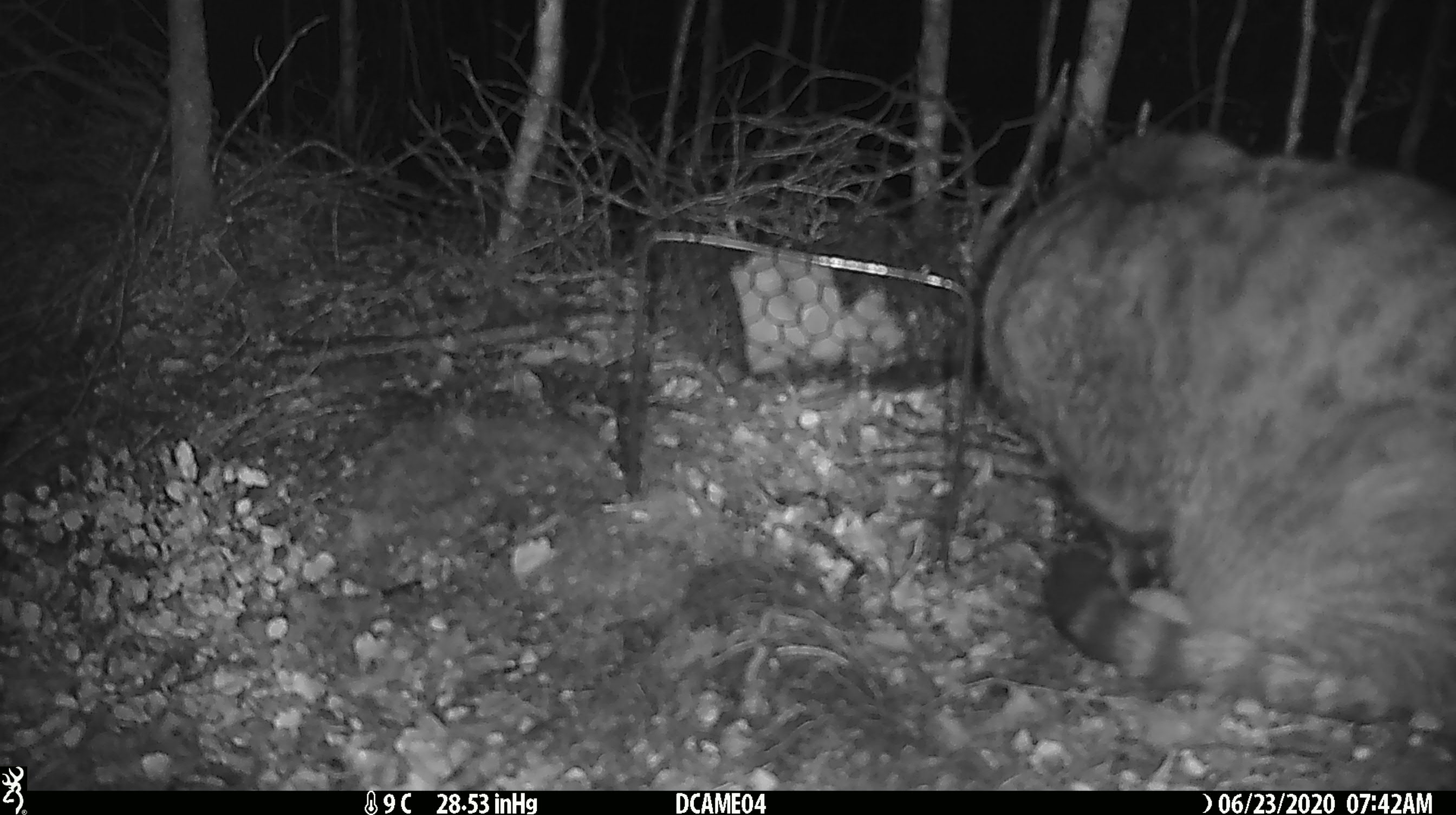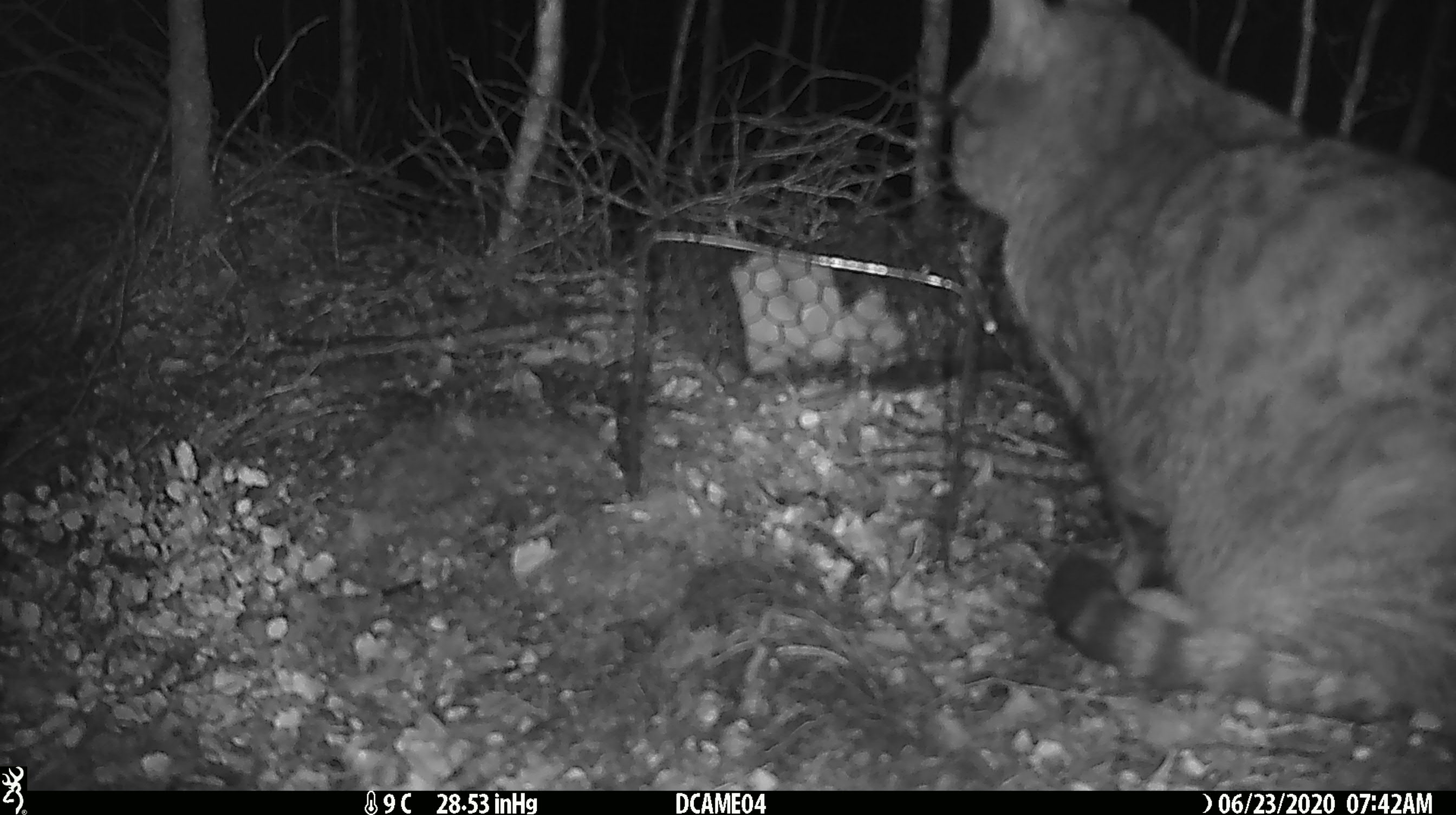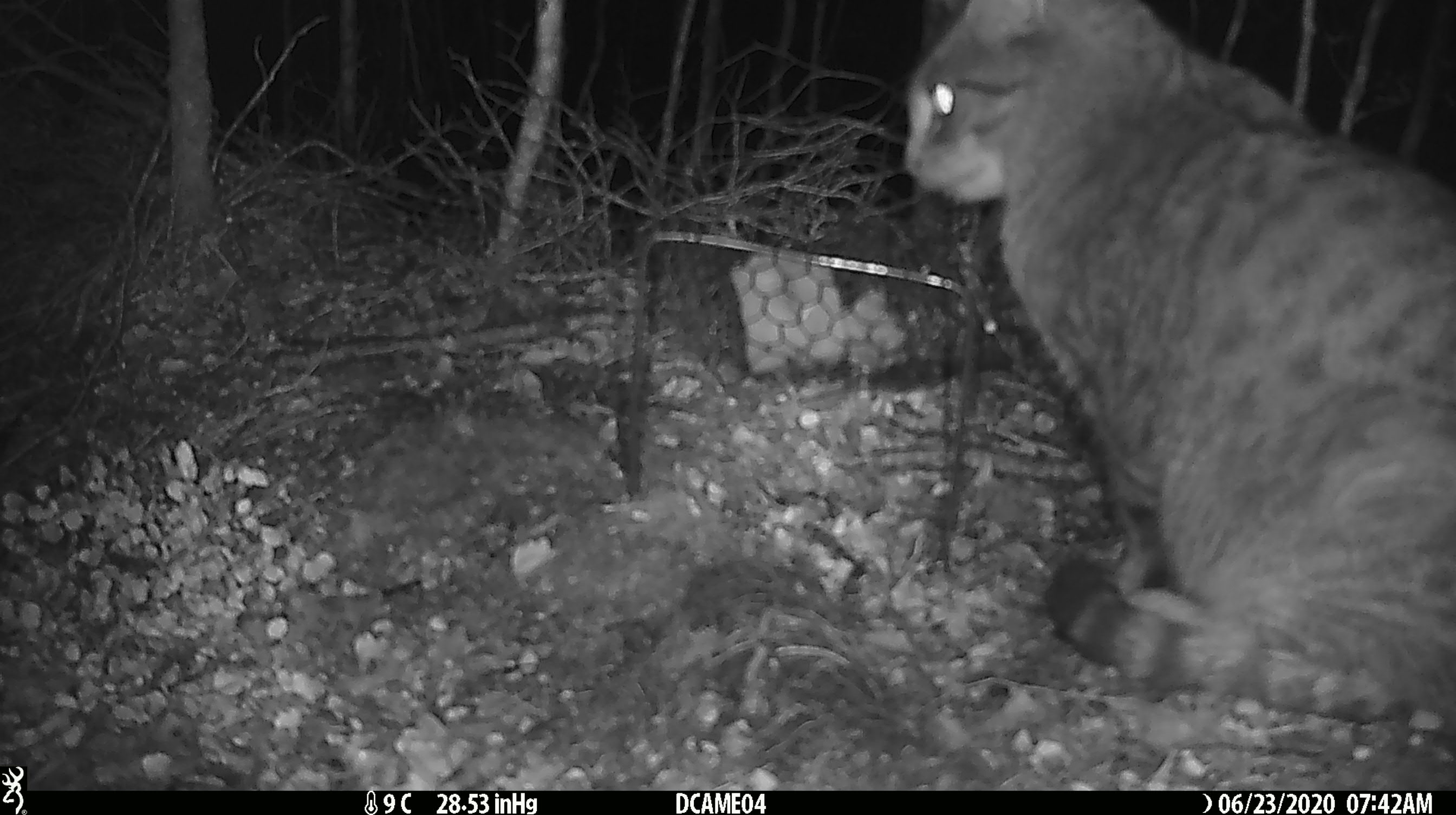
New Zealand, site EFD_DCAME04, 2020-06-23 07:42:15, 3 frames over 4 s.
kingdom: Animalia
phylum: Chordata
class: Mammalia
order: Carnivora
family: Felidae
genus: Felis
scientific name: Felis catus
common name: domestic cat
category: cat